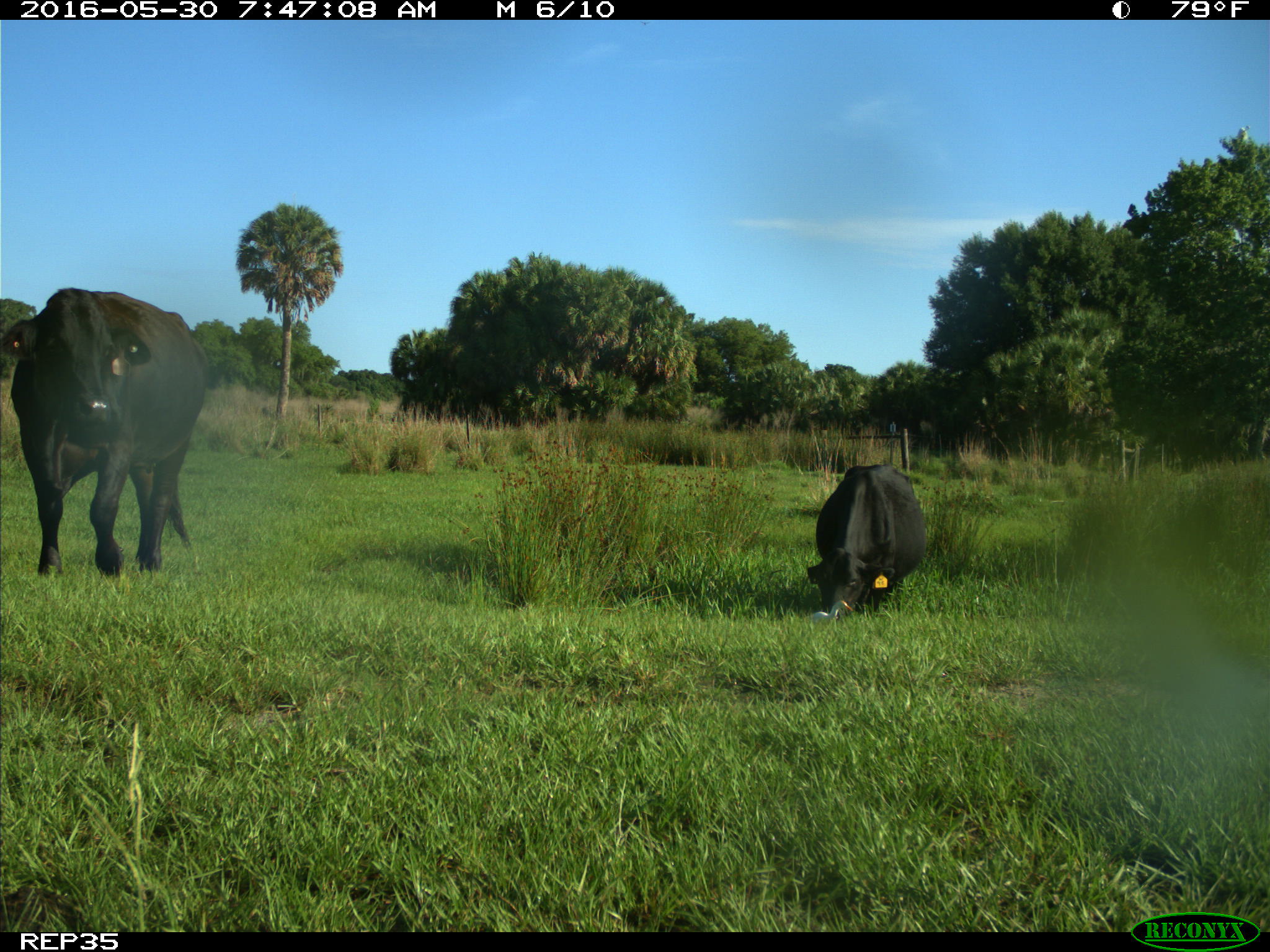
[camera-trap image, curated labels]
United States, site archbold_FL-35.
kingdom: Animalia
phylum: Chordata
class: Mammalia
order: Artiodactyla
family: Bovidae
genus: Bos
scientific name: Bos taurus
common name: domestic cow